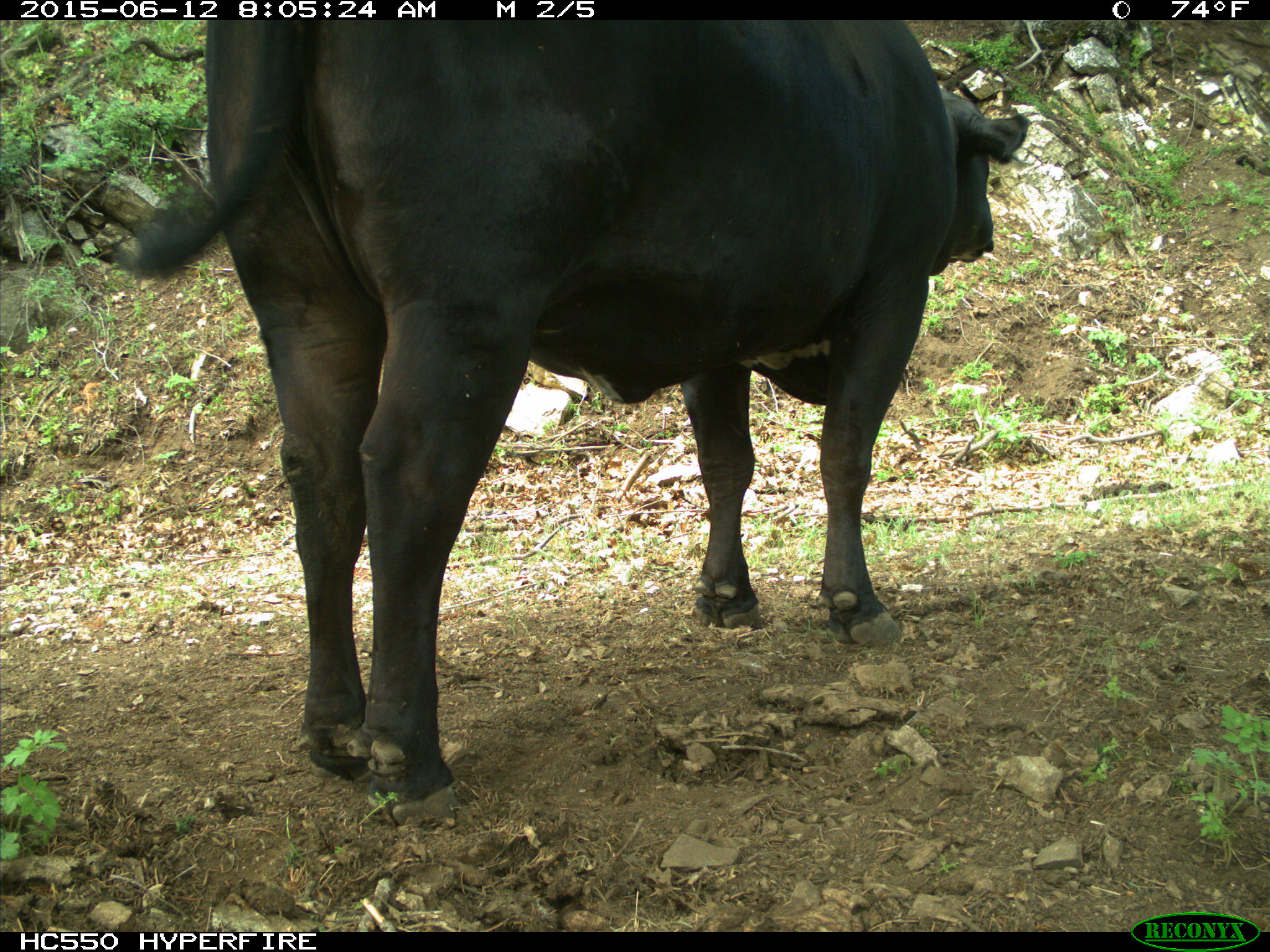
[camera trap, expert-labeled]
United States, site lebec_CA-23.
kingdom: Animalia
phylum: Chordata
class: Mammalia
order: Artiodactyla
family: Bovidae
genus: Bos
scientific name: Bos taurus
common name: domestic cow